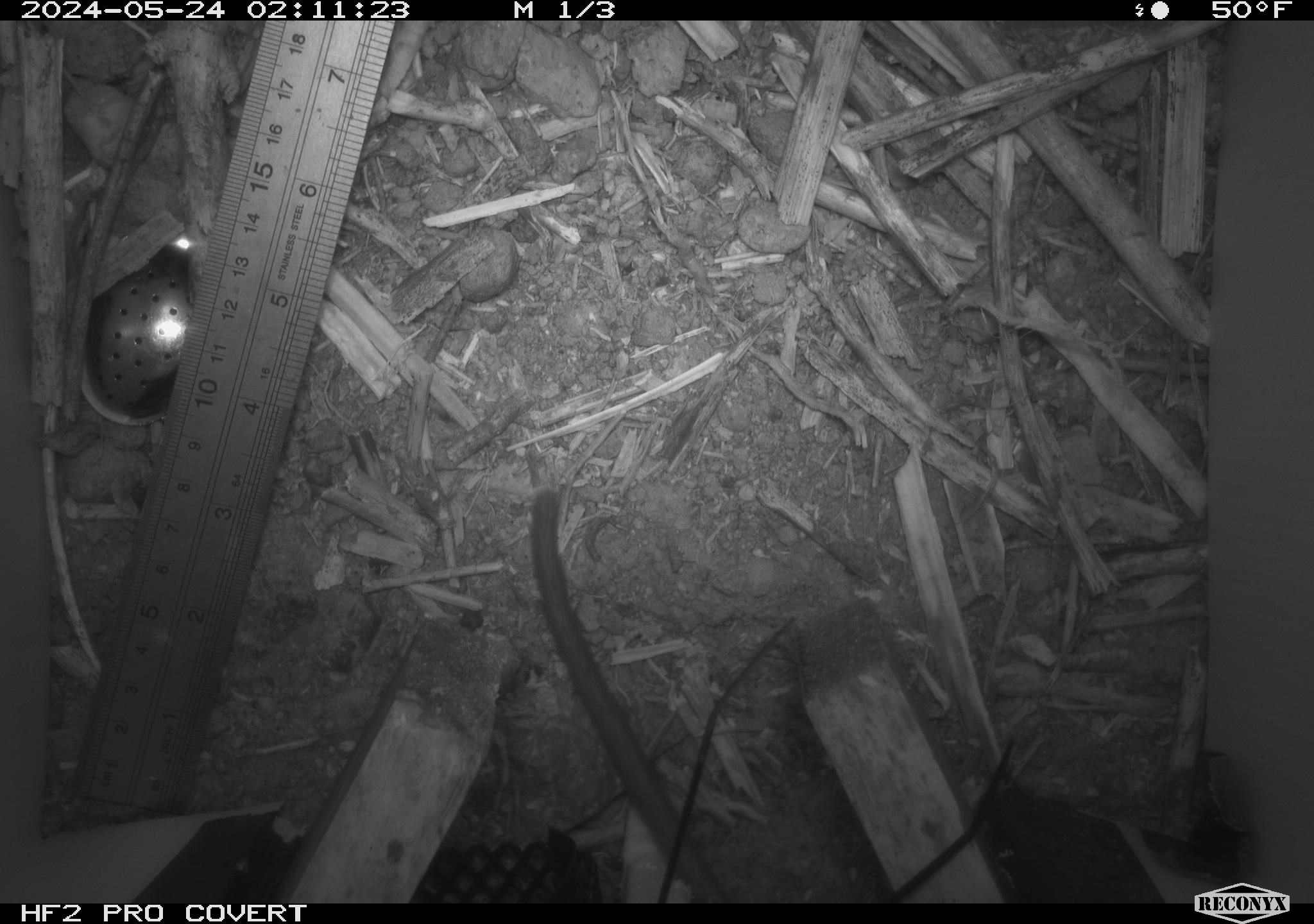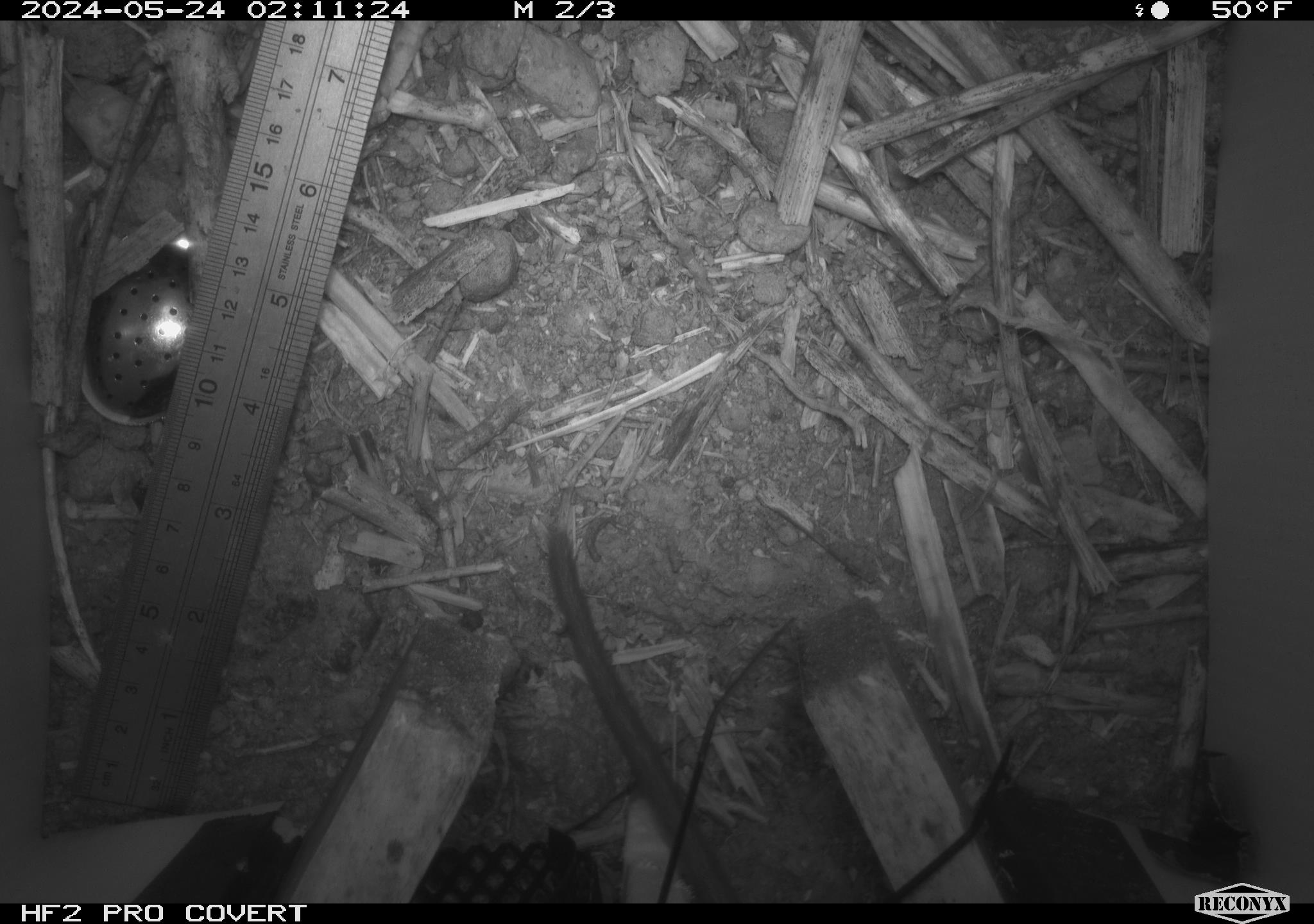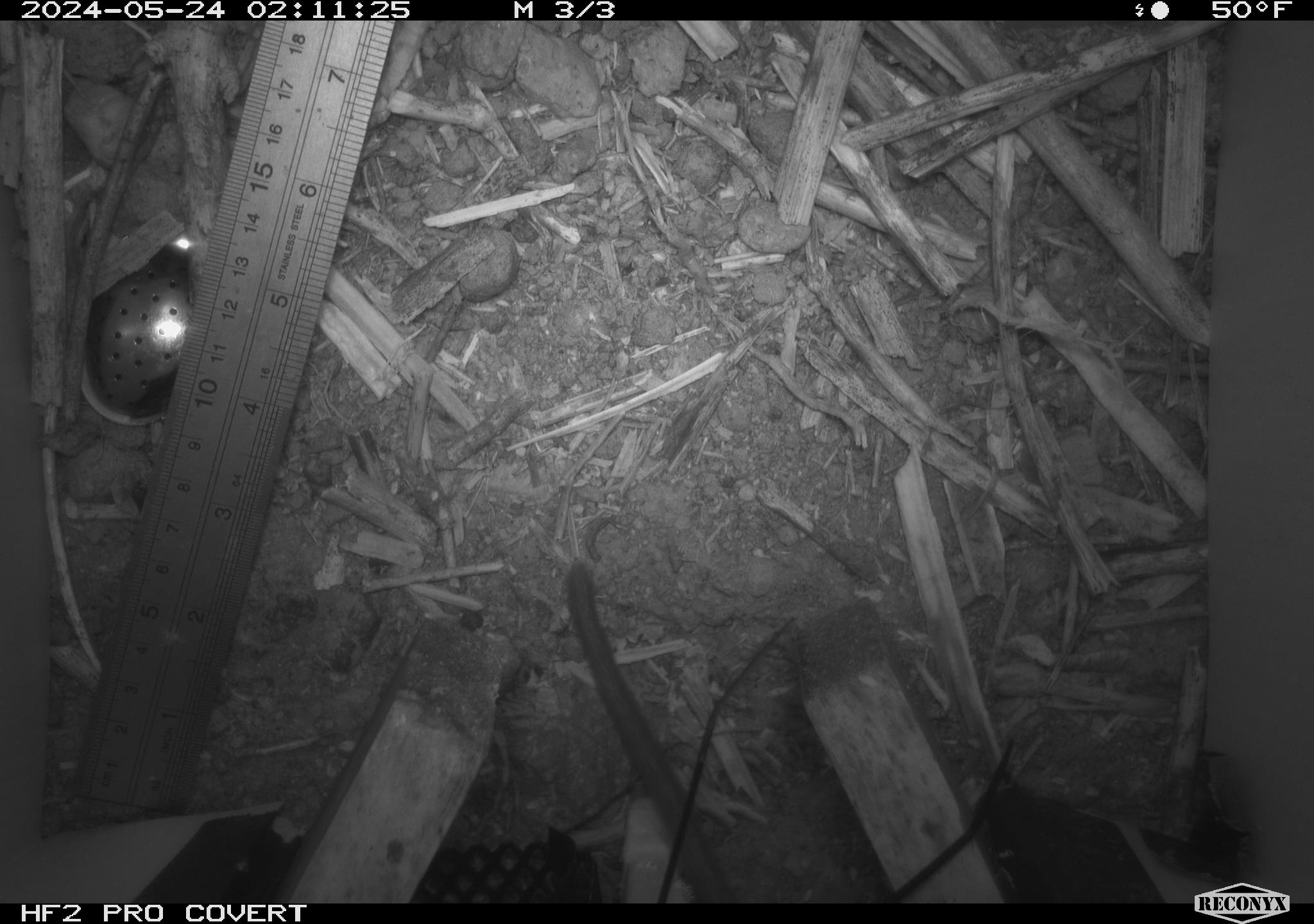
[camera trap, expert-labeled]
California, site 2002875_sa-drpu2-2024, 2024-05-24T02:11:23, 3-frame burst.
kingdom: Animalia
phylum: Chordata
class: Mammalia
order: Rodentia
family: Cricetidae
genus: Neotoma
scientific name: Neotoma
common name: pack rat or woodrat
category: neotoma species